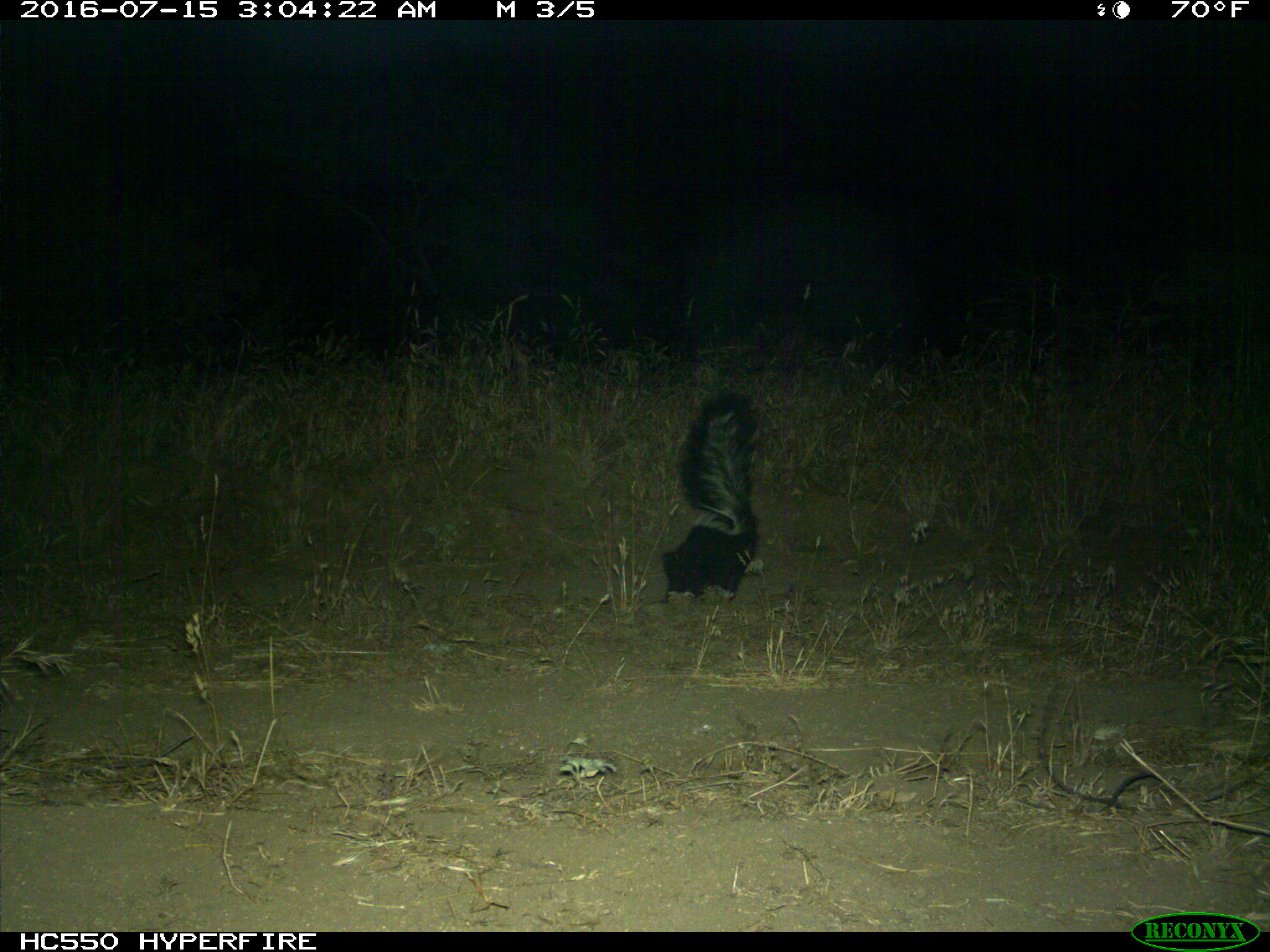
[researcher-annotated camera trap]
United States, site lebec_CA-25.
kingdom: Animalia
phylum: Chordata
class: Mammalia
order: Carnivora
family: Mephitidae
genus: Mephitis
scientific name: Mephitis mephitis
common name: striped skunk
Mephitis mephitis (striped skunk).